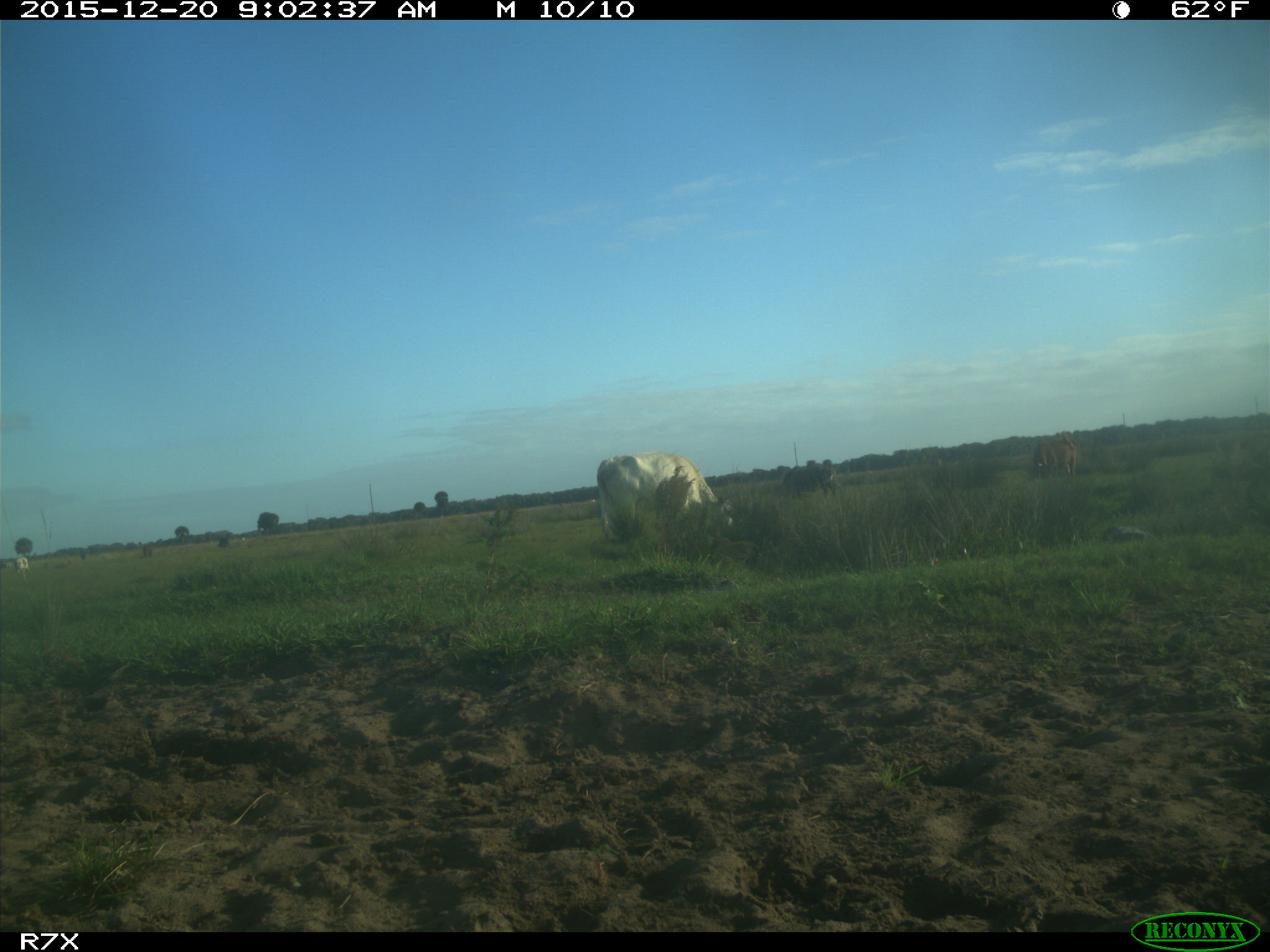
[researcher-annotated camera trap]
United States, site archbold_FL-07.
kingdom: Animalia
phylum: Chordata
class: Mammalia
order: Artiodactyla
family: Bovidae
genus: Bos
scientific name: Bos taurus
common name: domestic cow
Bos taurus (domestic cow).